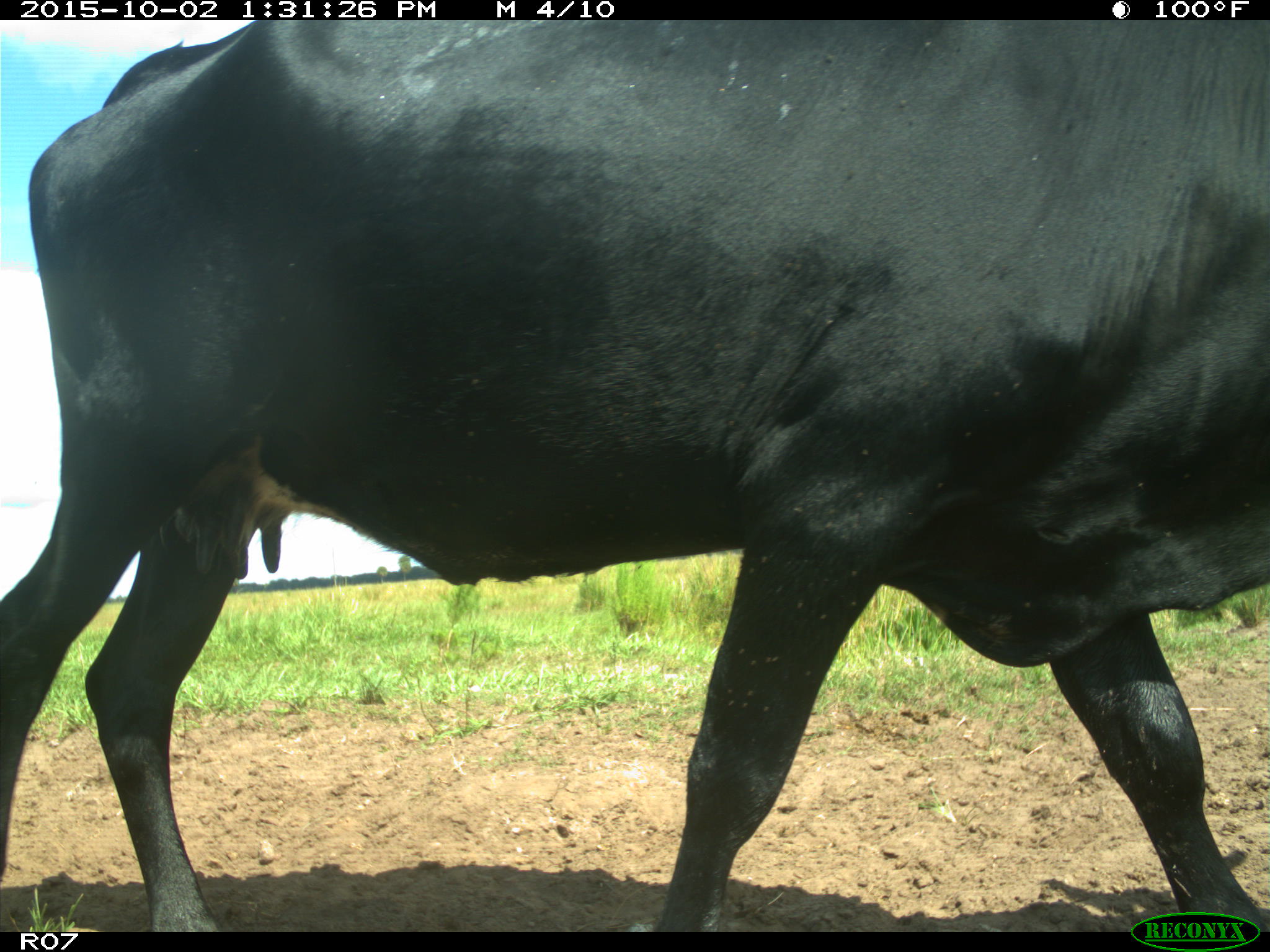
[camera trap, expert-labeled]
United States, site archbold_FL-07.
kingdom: Animalia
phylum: Chordata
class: Mammalia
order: Artiodactyla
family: Bovidae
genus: Bos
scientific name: Bos taurus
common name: domestic cow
Bos taurus (domestic cow).